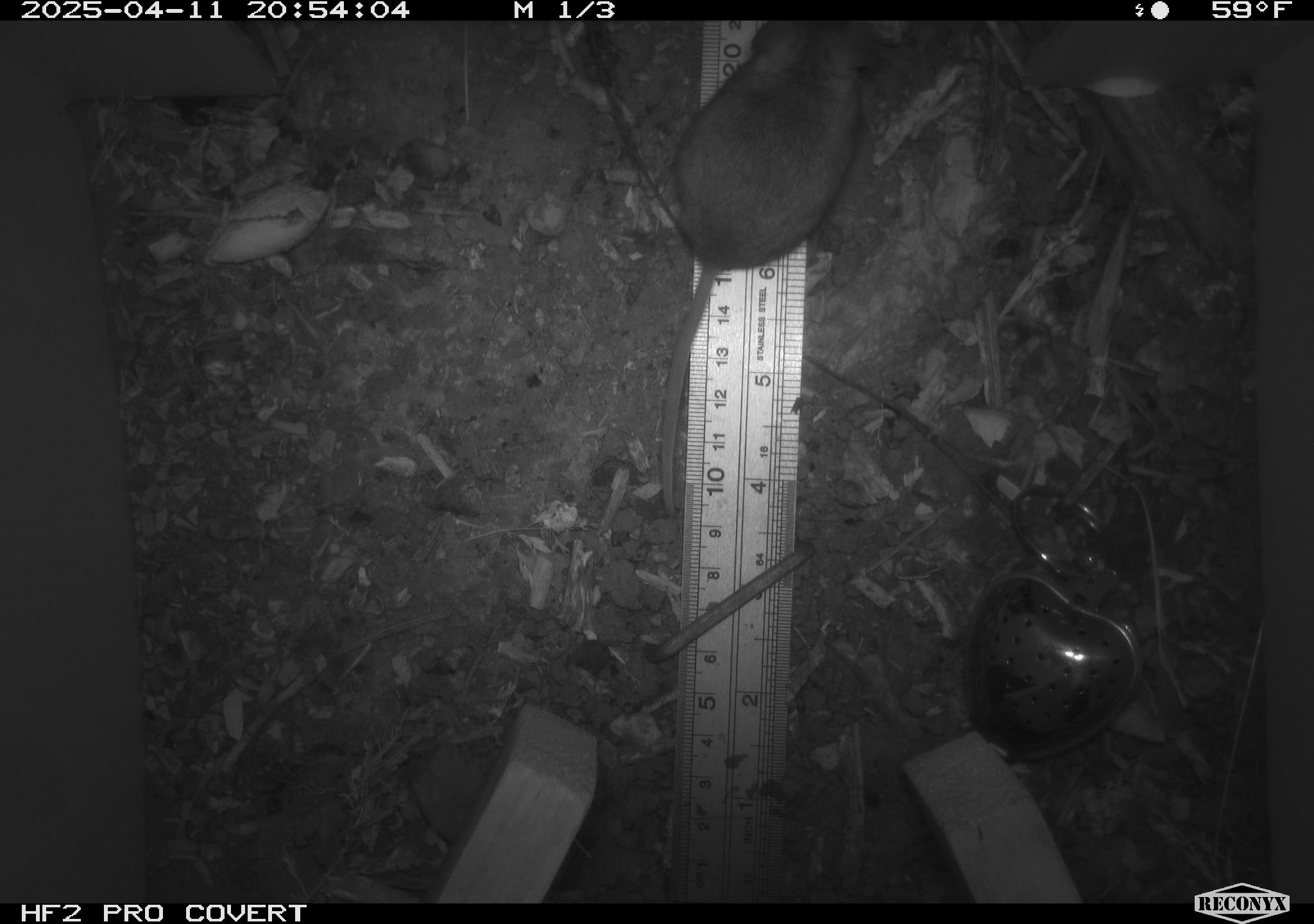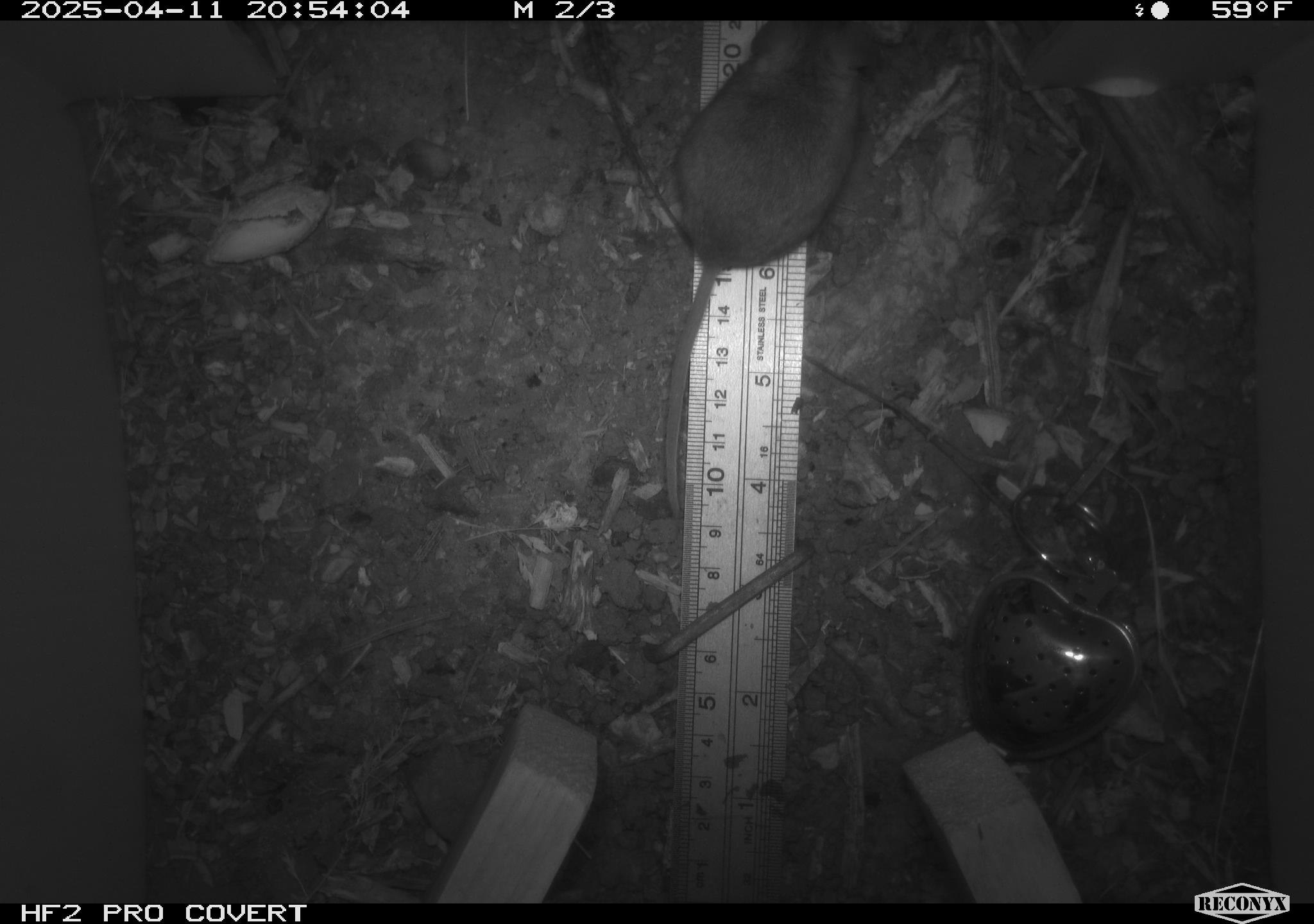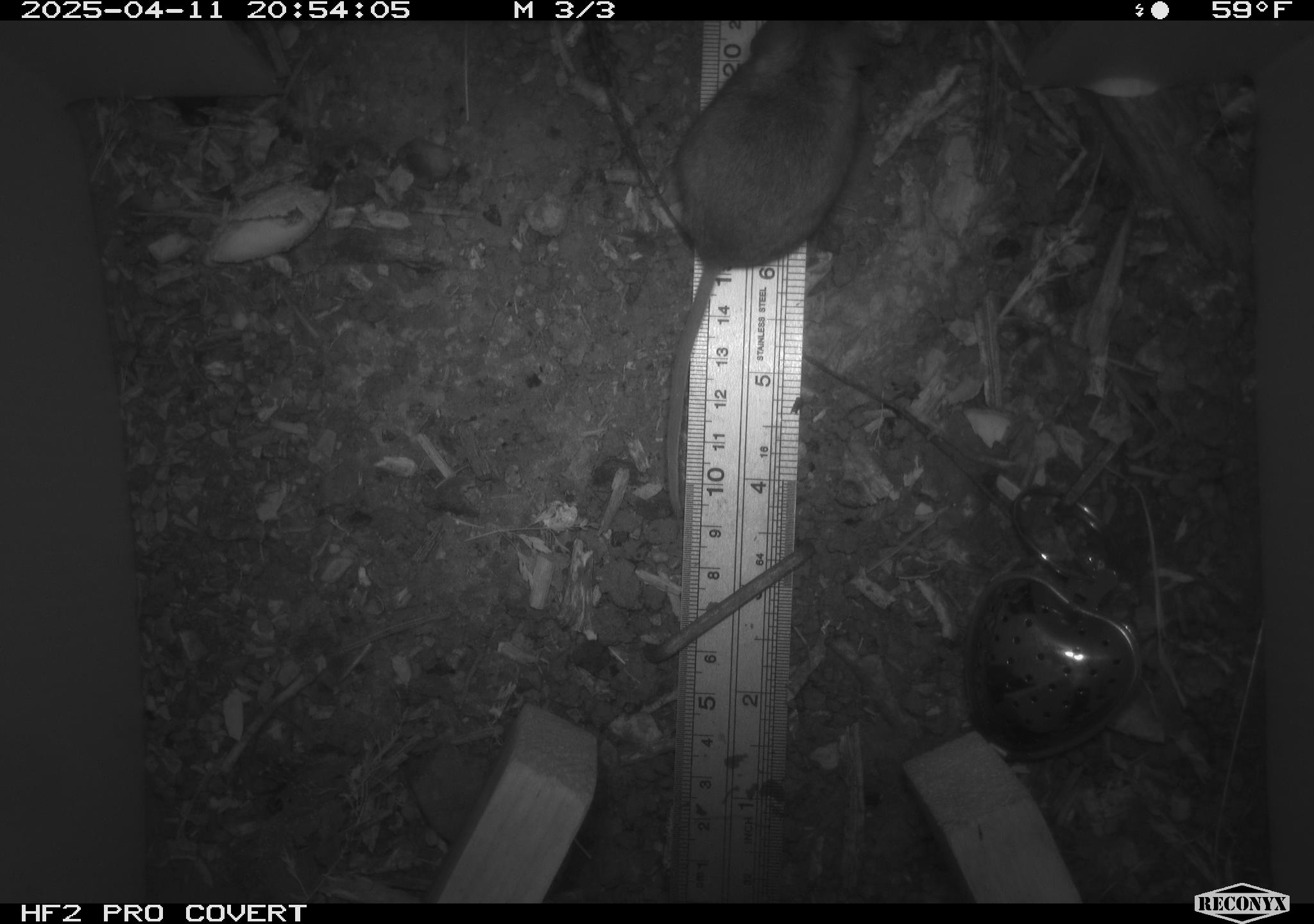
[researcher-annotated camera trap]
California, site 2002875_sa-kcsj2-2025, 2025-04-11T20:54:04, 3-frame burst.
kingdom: Animalia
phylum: Chordata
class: Mammalia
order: Rodentia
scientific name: Rodentia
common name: rodent